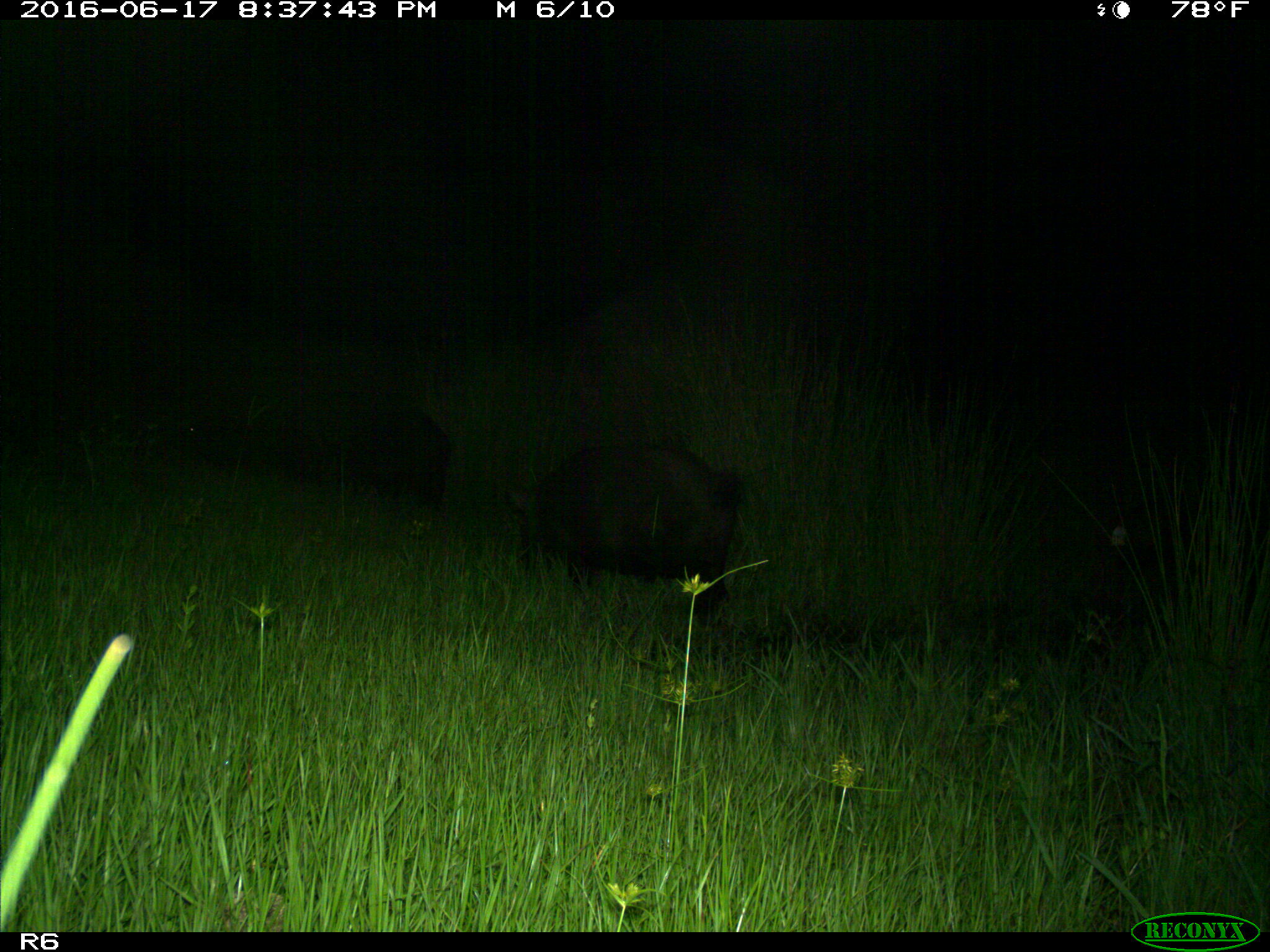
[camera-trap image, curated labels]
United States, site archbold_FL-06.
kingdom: Animalia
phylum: Chordata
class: Mammalia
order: Artiodactyla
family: Suidae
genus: Sus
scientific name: Sus scrofa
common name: wild boar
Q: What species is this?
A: Sus scrofa (wild boar).